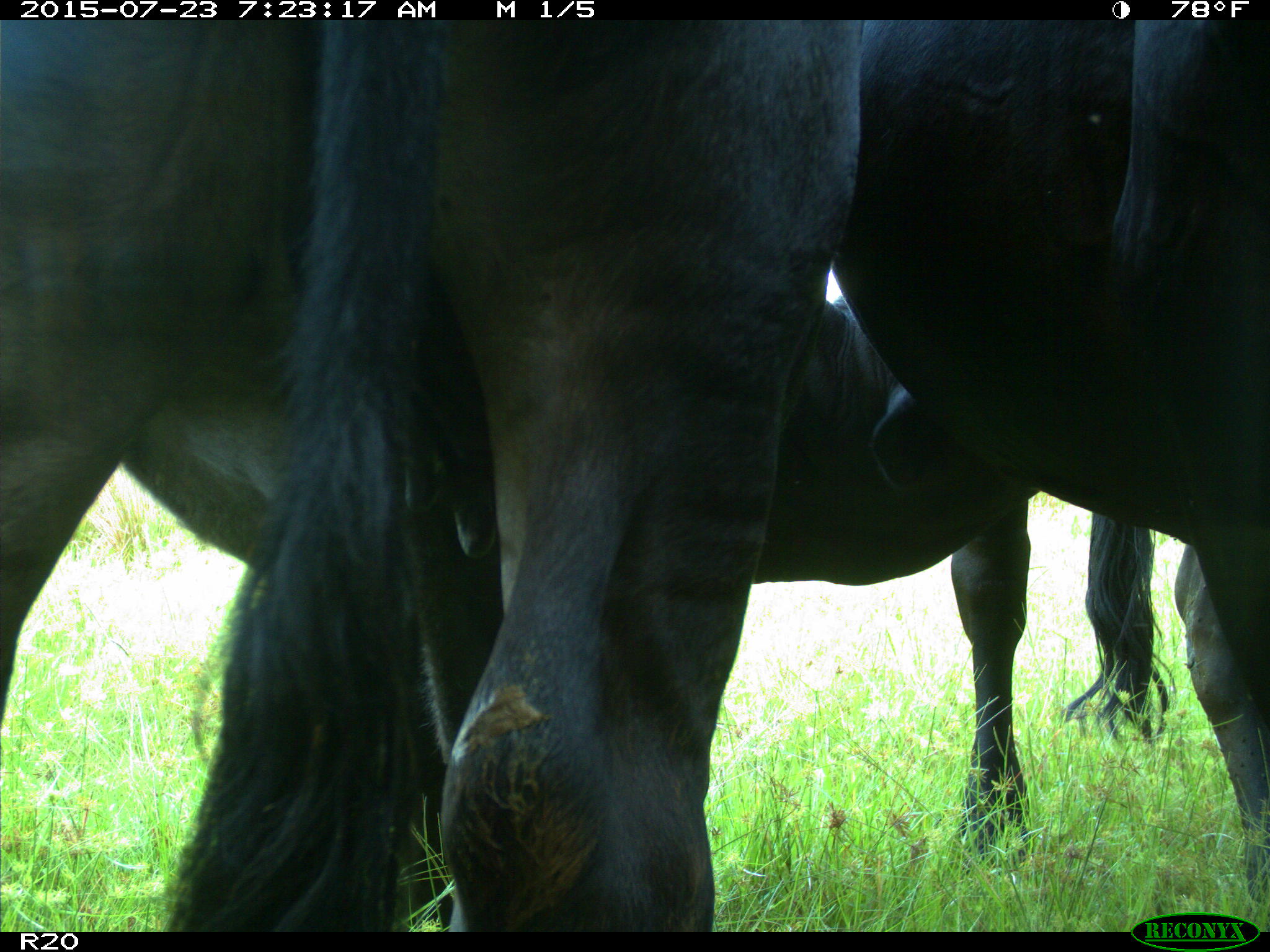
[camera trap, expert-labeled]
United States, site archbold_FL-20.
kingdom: Animalia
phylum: Chordata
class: Mammalia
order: Artiodactyla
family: Bovidae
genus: Bos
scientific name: Bos taurus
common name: domestic cow